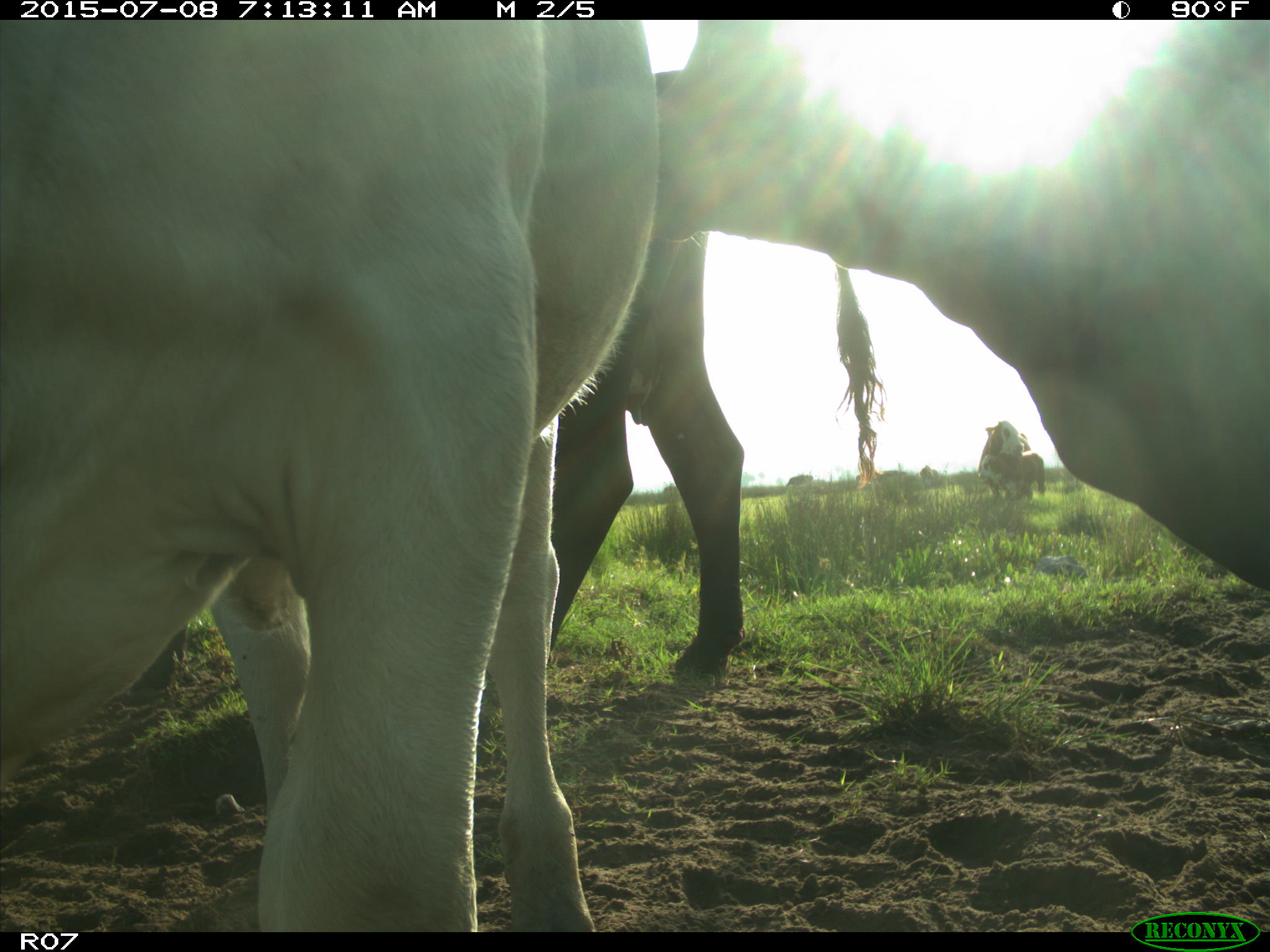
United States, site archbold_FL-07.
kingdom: Animalia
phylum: Chordata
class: Mammalia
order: Artiodactyla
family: Bovidae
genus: Bos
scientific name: Bos taurus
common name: domestic cow